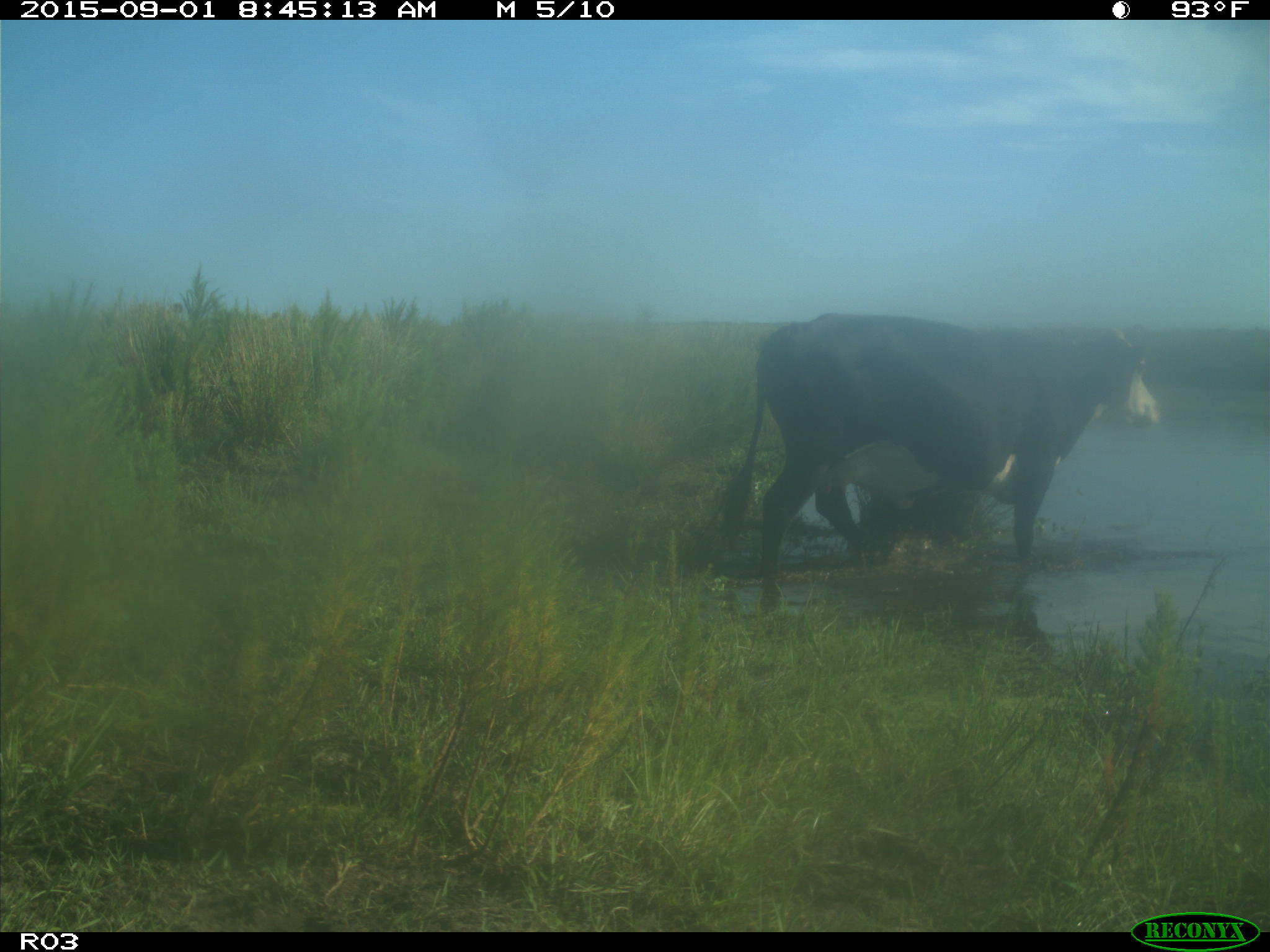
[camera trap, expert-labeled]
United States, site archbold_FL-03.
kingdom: Animalia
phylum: Chordata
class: Mammalia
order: Artiodactyla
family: Bovidae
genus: Bos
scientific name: Bos taurus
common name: domestic cow